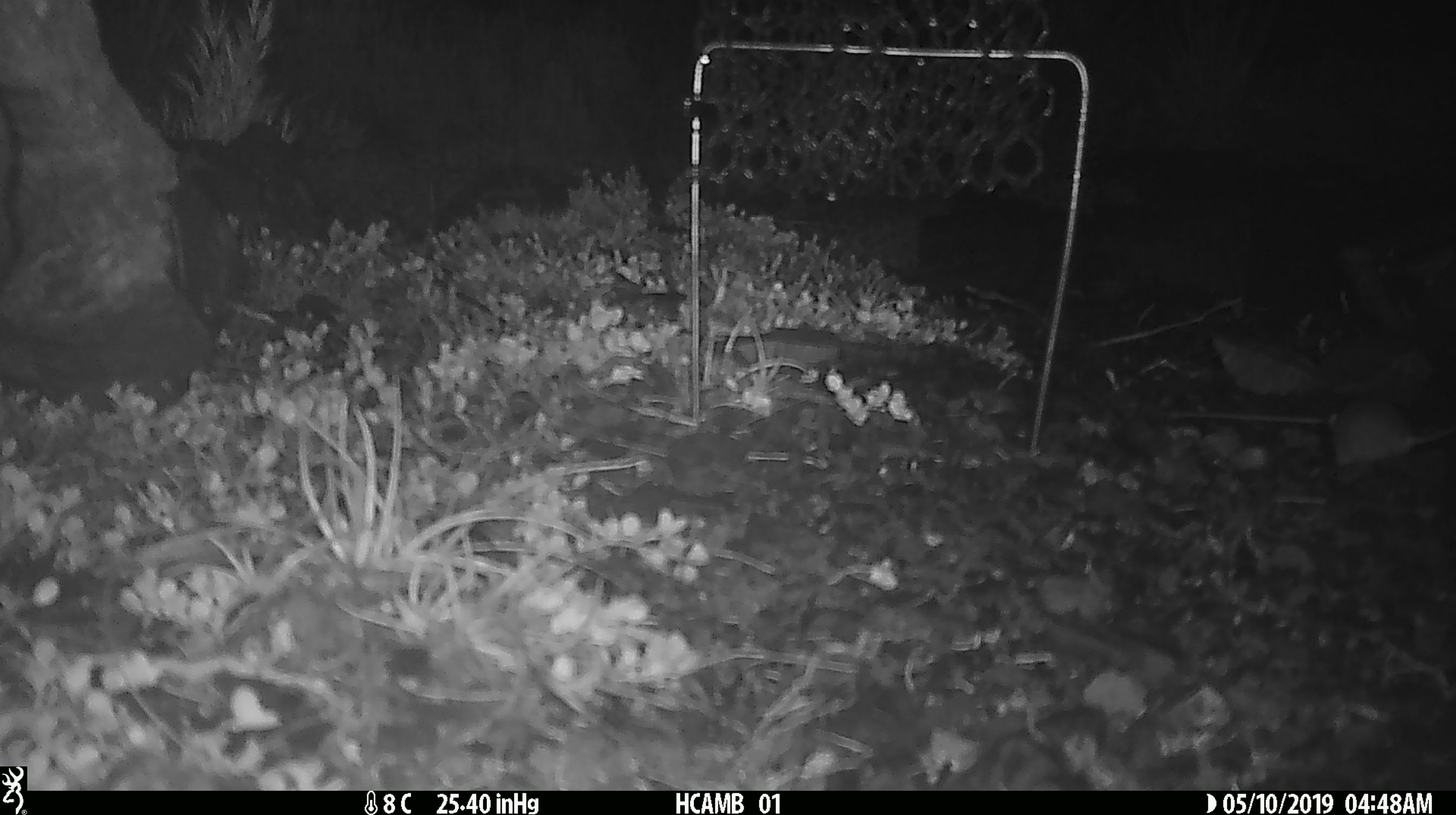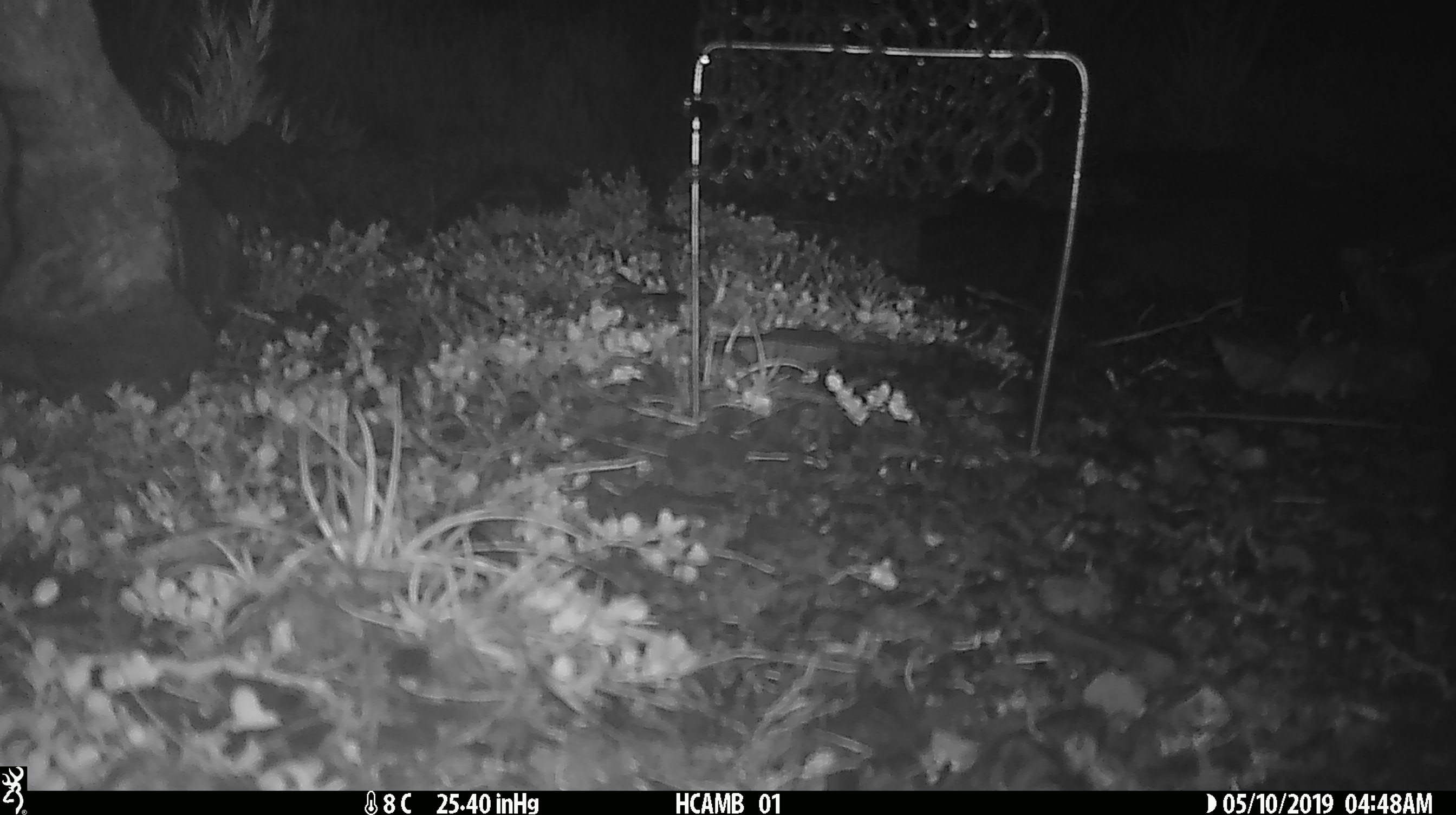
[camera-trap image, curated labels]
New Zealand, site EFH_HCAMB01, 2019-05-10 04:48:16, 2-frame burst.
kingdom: Animalia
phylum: Chordata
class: Mammalia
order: Rodentia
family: Muridae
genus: Mus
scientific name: Mus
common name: mouse